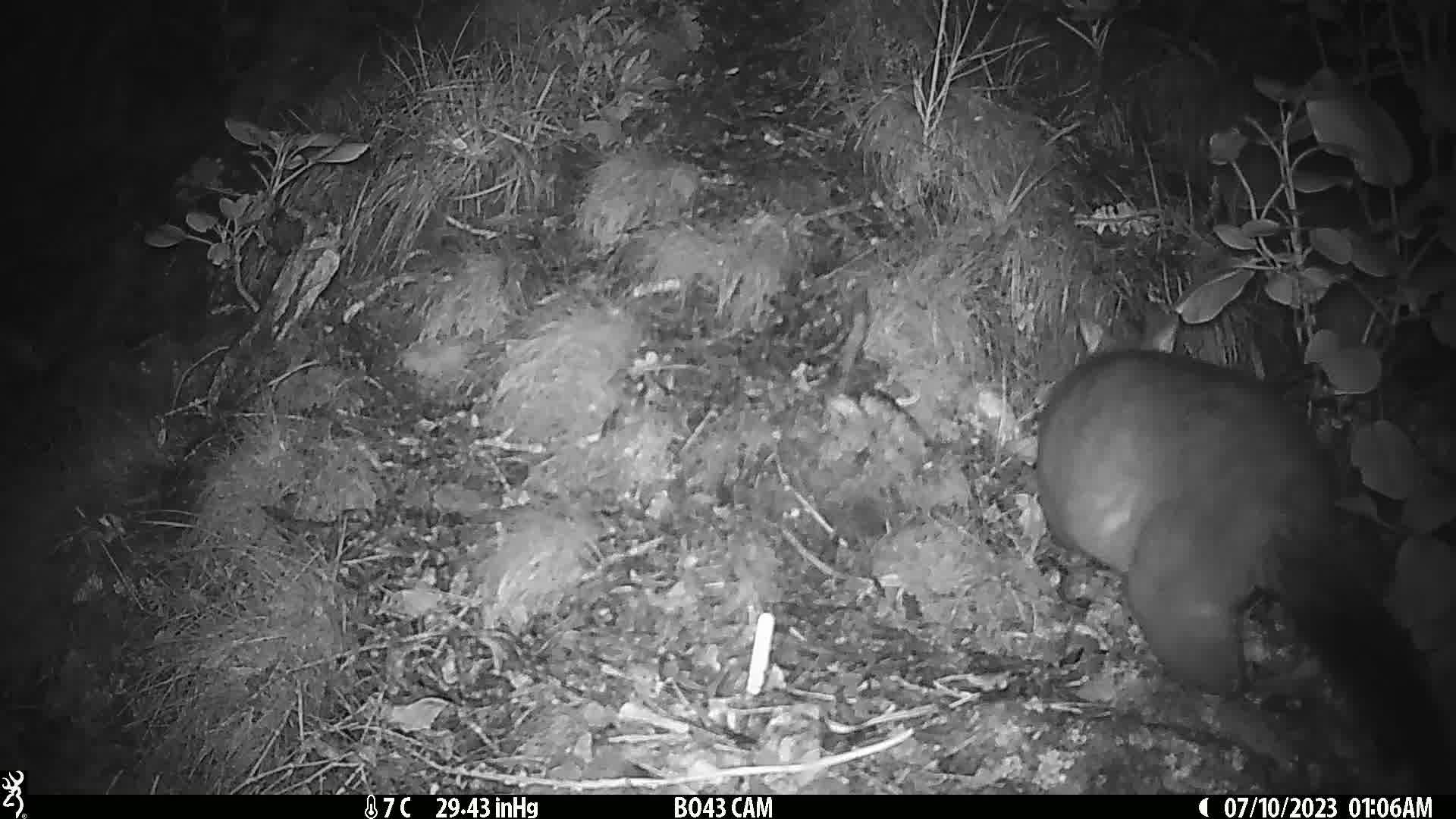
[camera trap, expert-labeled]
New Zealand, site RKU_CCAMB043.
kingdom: Animalia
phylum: Chordata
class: Mammalia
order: Diprotodontia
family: Phalangeridae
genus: Trichosurus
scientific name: Trichosurus vulpecula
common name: common brushtail possum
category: possum